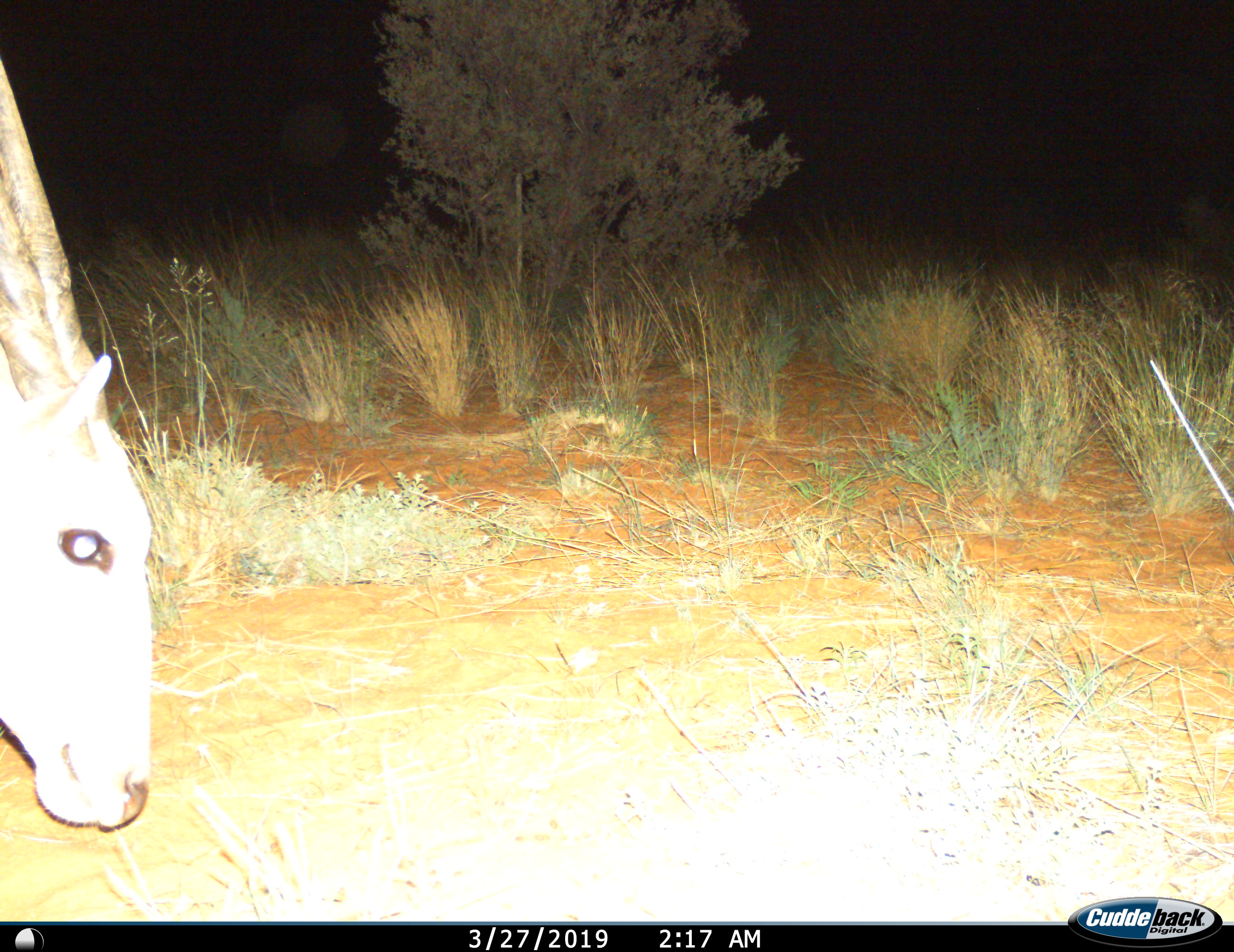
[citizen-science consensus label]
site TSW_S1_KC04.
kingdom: Animalia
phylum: Chordata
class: Mammalia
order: Artiodactyla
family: Bovidae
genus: Tragelaphus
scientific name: Tragelaphus oryx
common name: eland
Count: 1.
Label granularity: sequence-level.